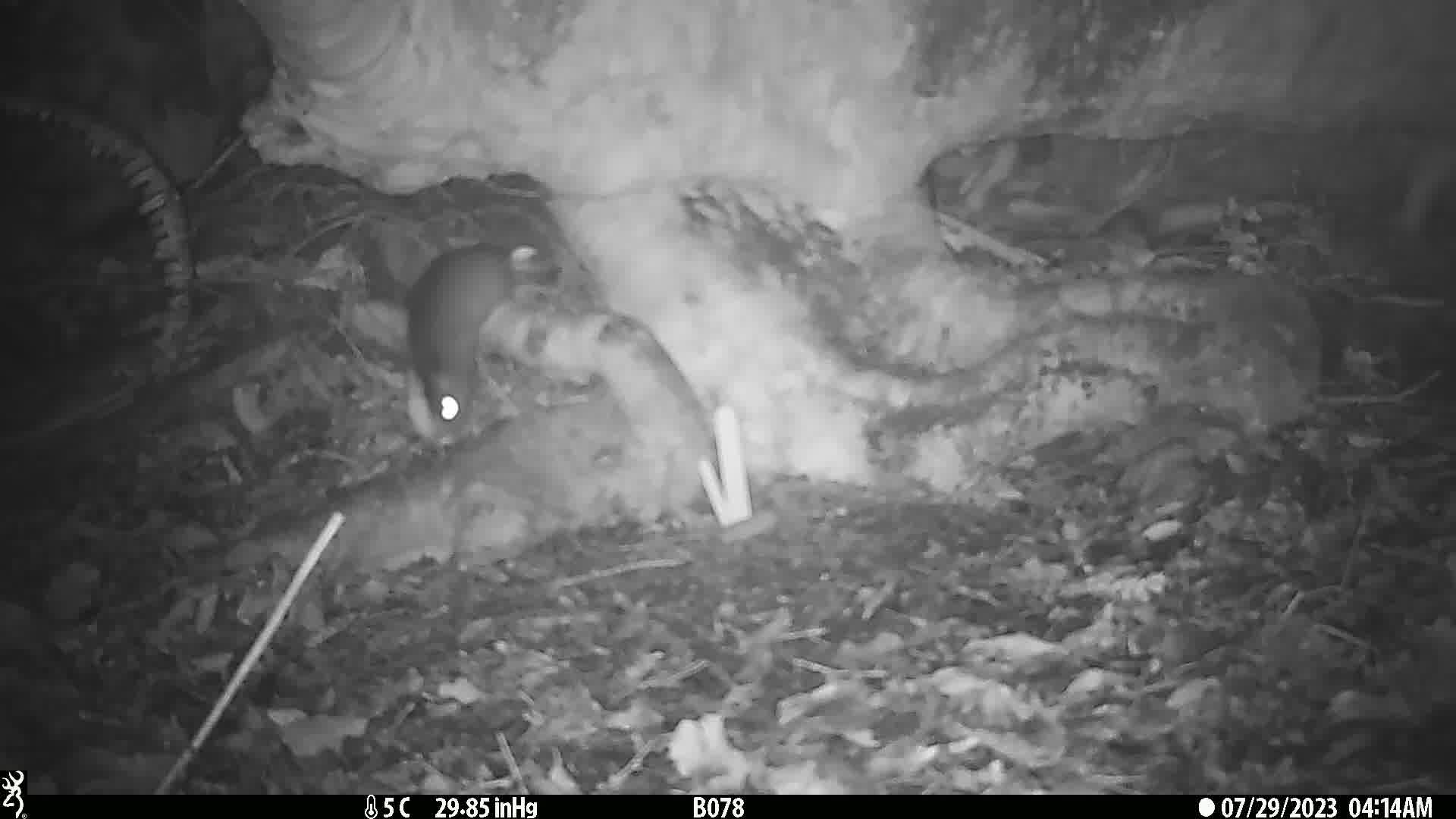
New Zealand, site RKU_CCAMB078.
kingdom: Animalia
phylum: Chordata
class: Mammalia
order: Rodentia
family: Muridae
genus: Rattus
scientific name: Rattus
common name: rat